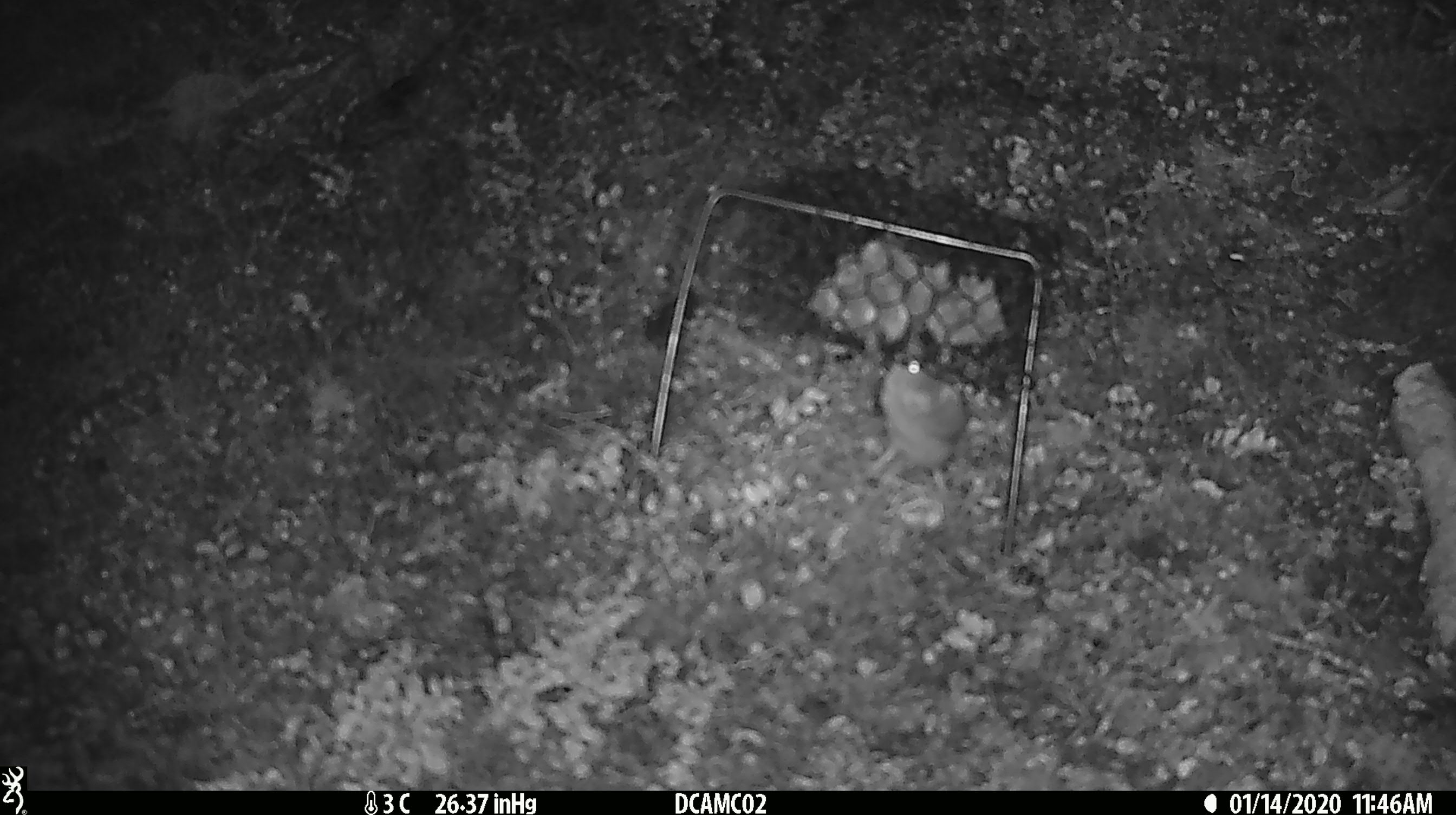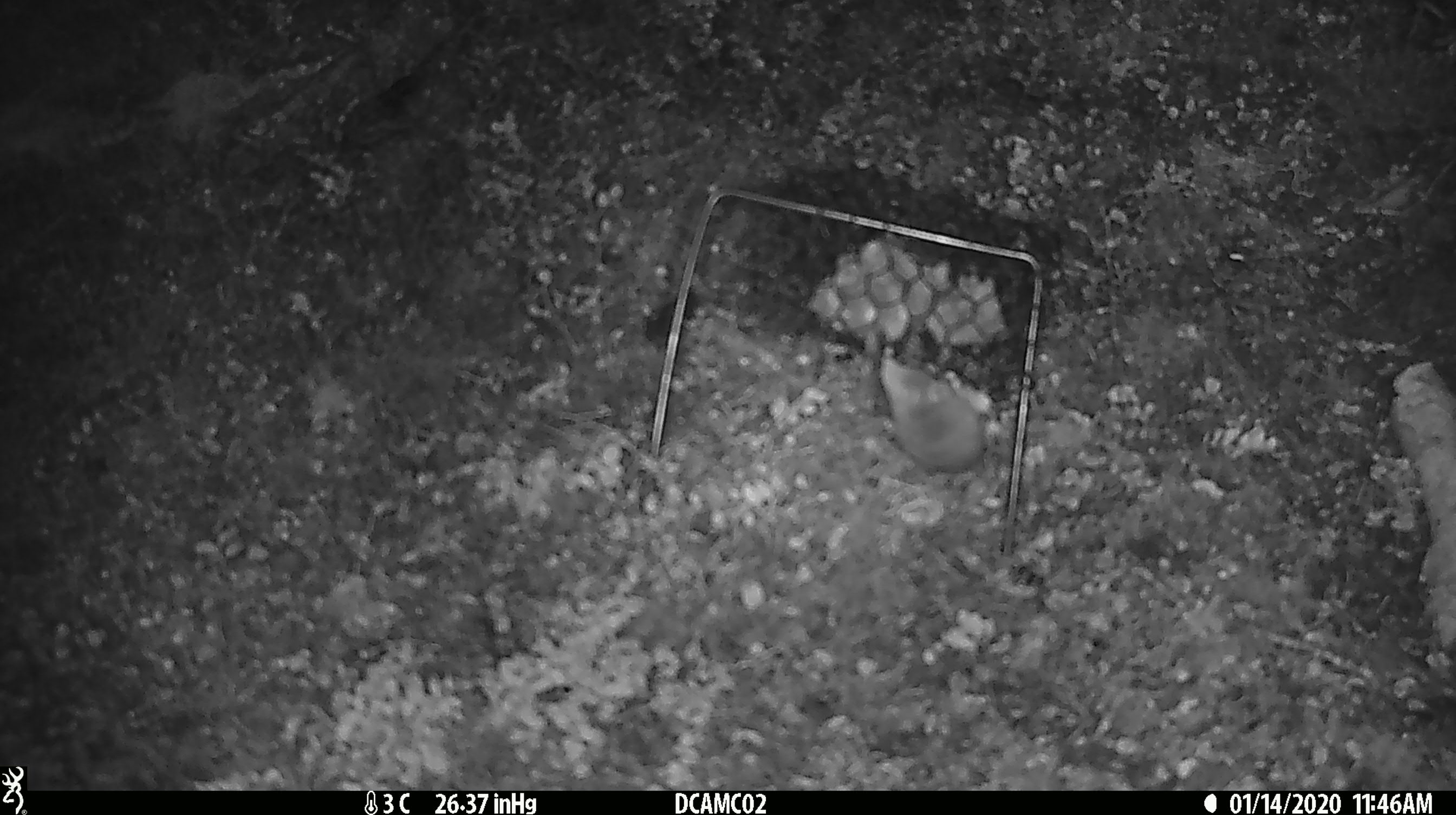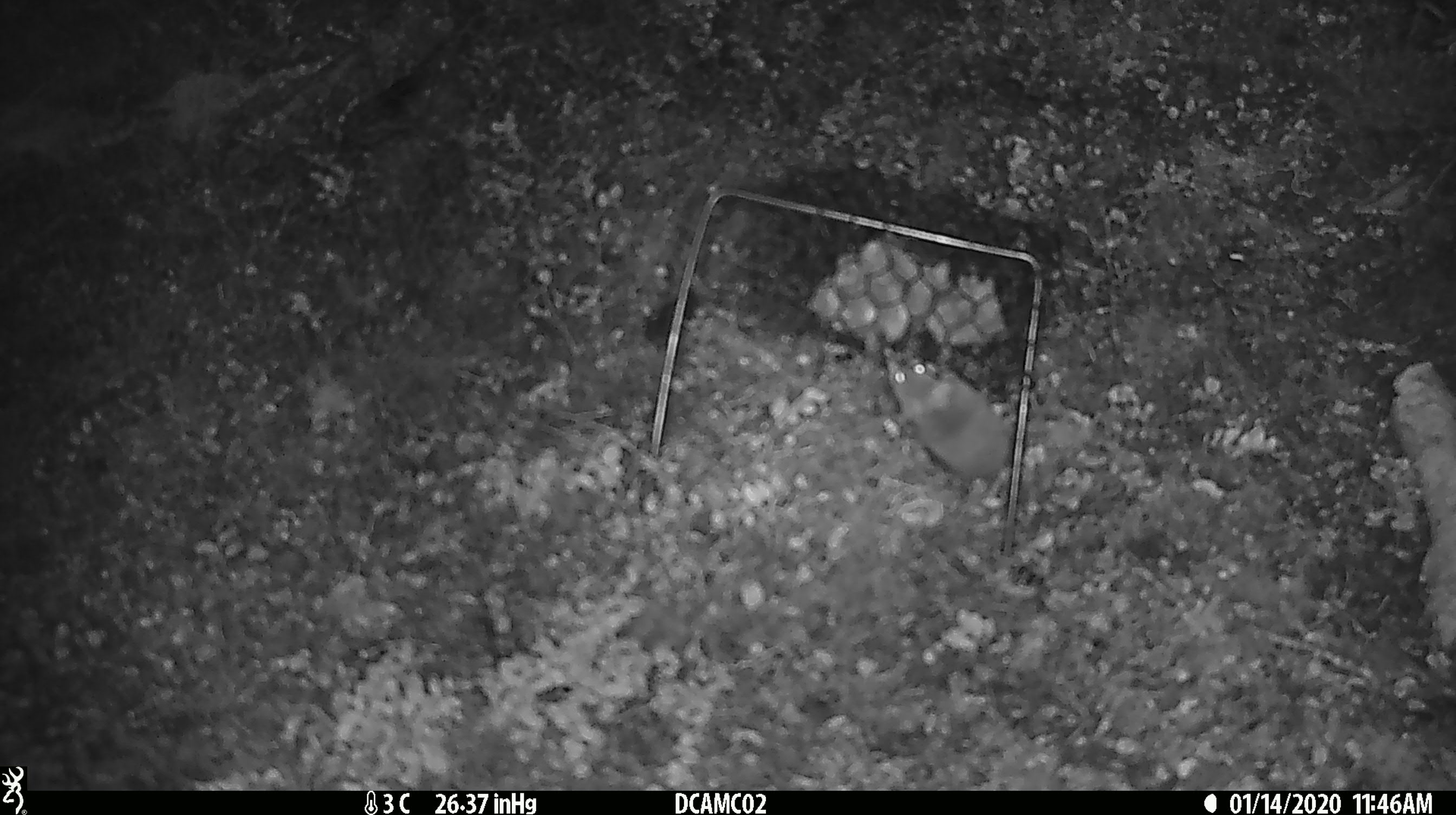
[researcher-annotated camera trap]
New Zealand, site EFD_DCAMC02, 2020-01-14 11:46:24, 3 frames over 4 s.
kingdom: Animalia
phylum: Chordata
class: Mammalia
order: Rodentia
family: Muridae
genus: Mus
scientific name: Mus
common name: mouse